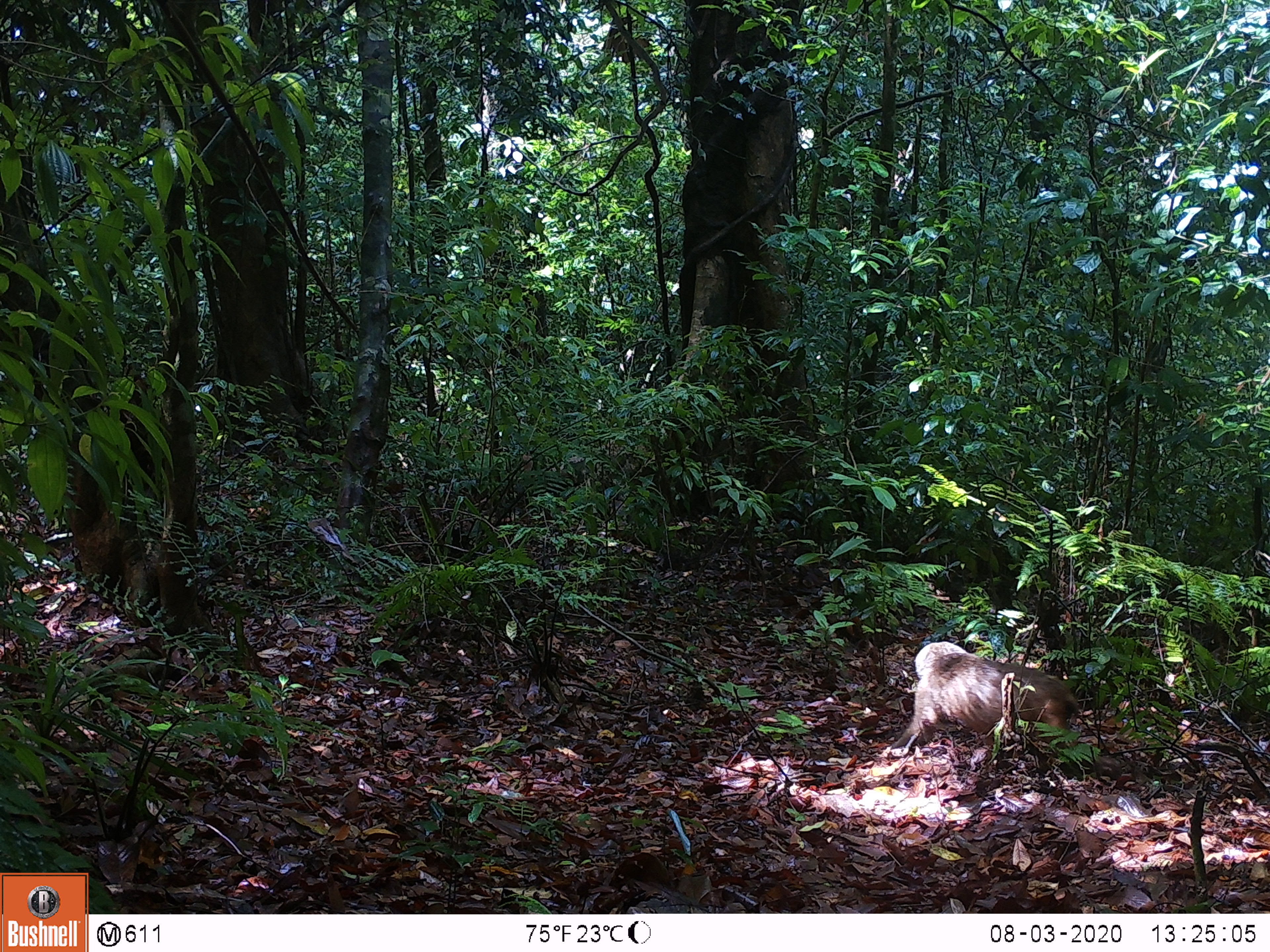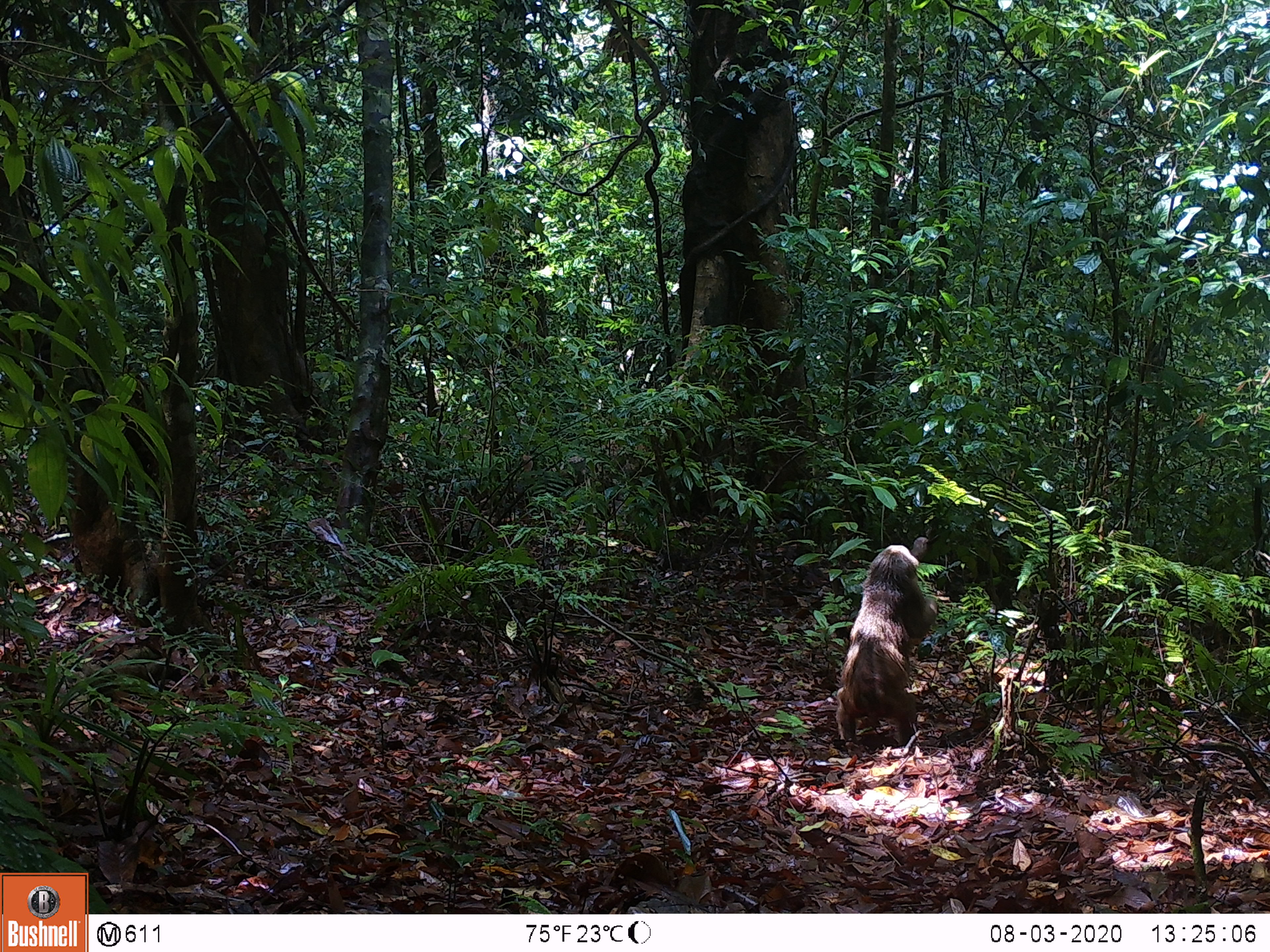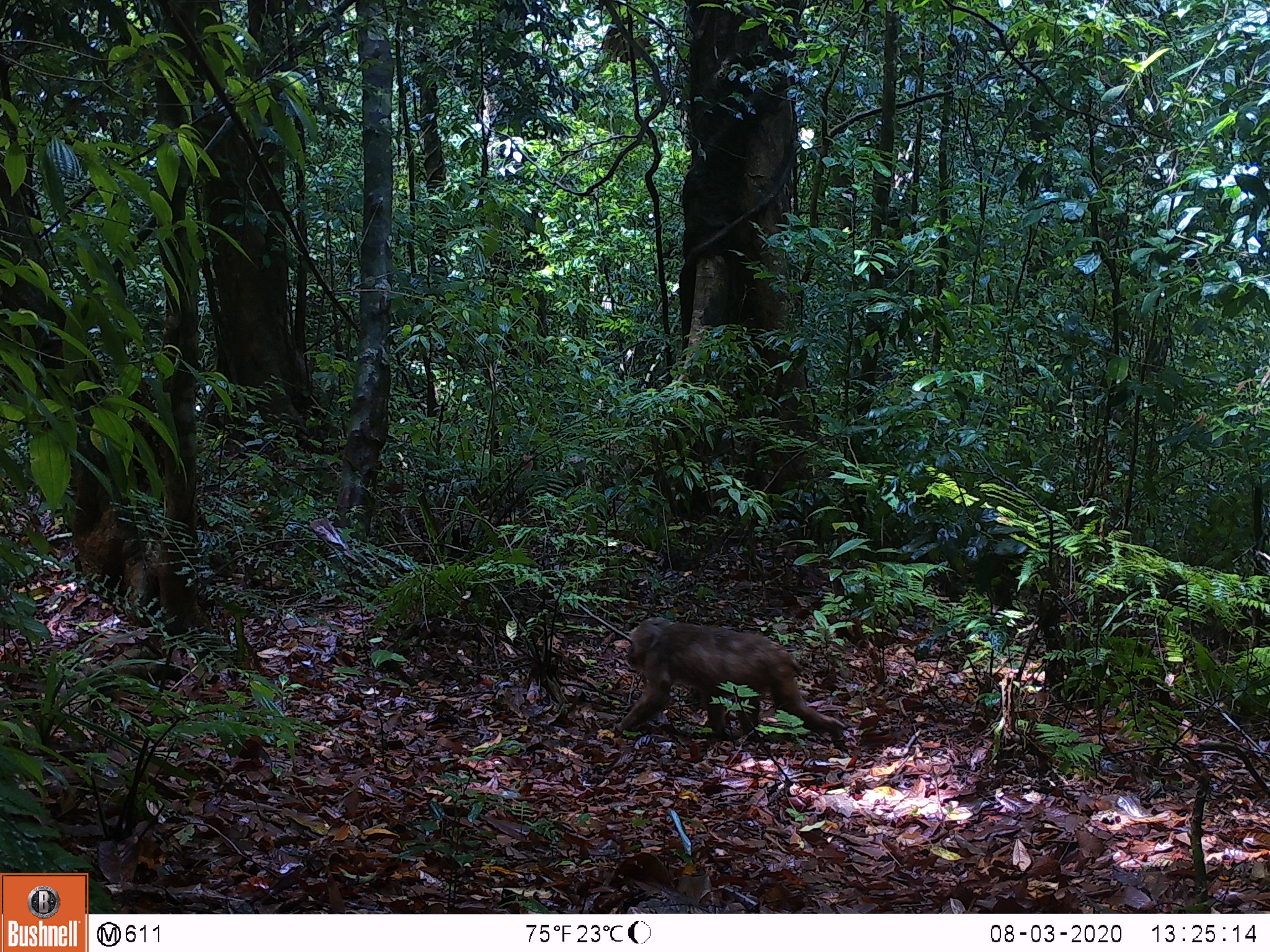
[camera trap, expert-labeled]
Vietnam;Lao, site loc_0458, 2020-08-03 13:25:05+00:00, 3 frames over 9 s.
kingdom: Animalia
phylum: Chordata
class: Mammalia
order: Artiodactyla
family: Cervidae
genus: Rusa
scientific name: Rusa unicolor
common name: sambar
Sambar (Rusa unicolor). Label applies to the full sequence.